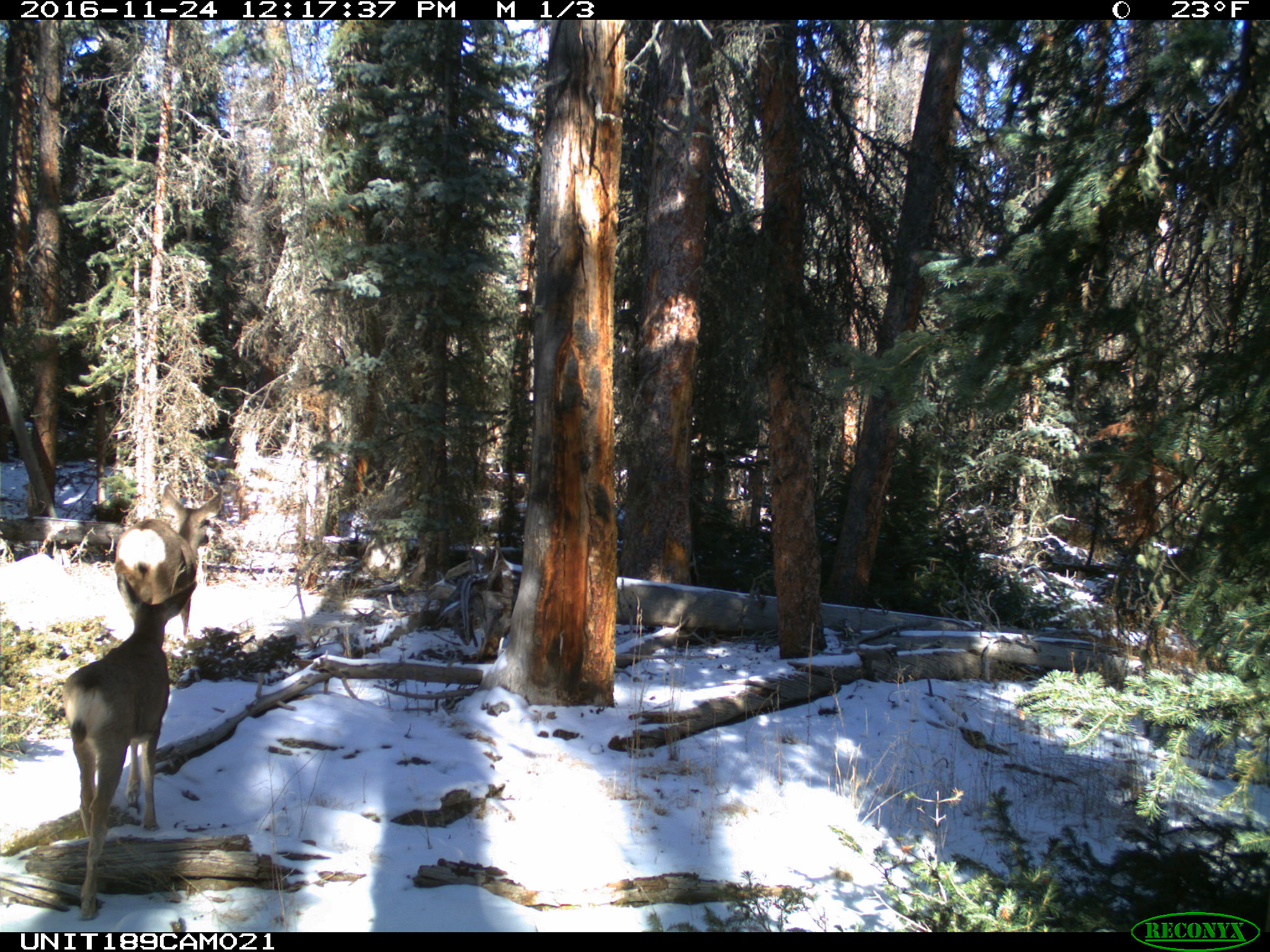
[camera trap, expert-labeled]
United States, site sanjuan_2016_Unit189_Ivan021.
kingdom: Animalia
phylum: Chordata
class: Mammalia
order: Artiodactyla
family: Cervidae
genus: Odocoileus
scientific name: Odocoileus hemionus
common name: mule deer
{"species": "Odocoileus hemionus (mule deer)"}